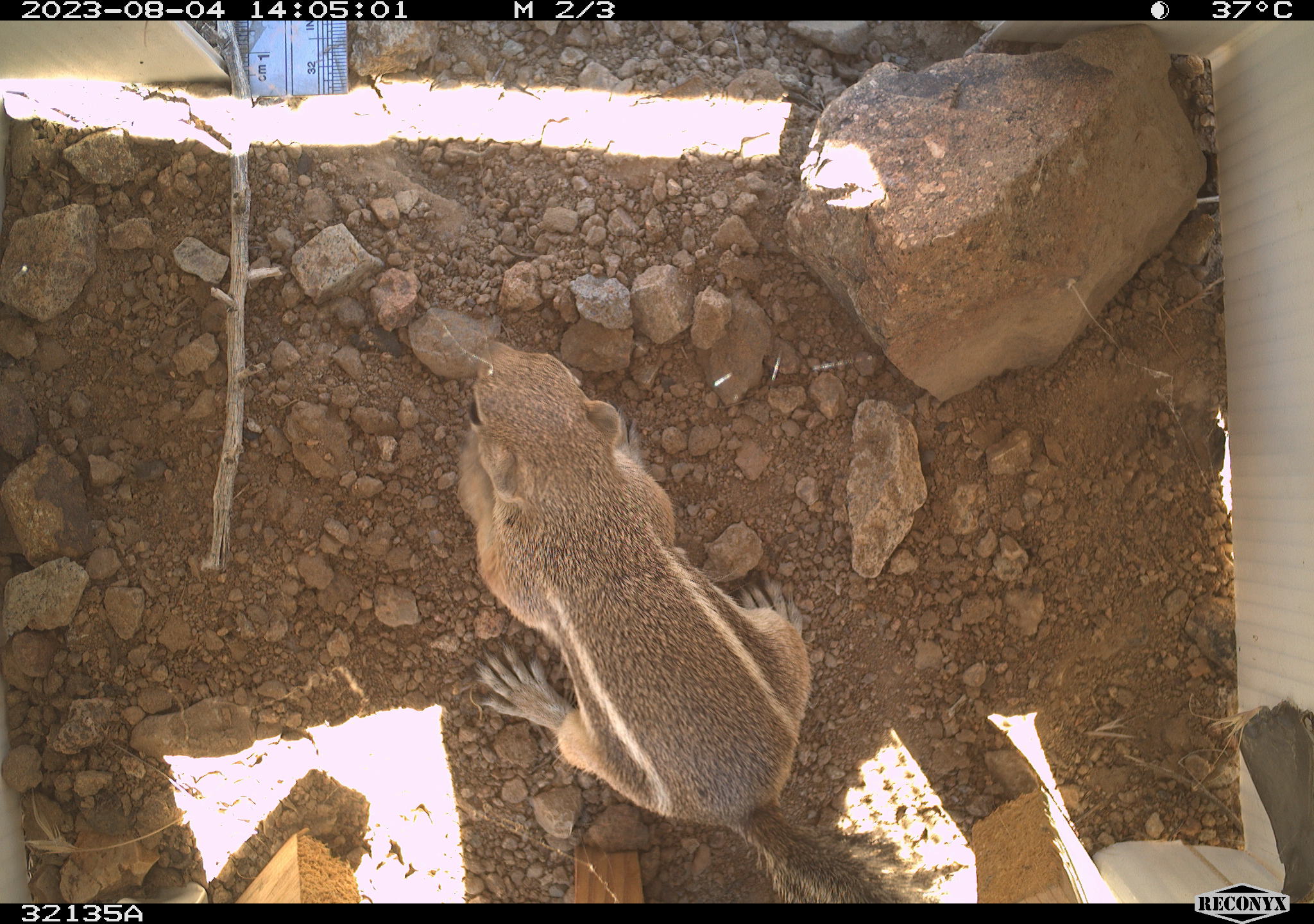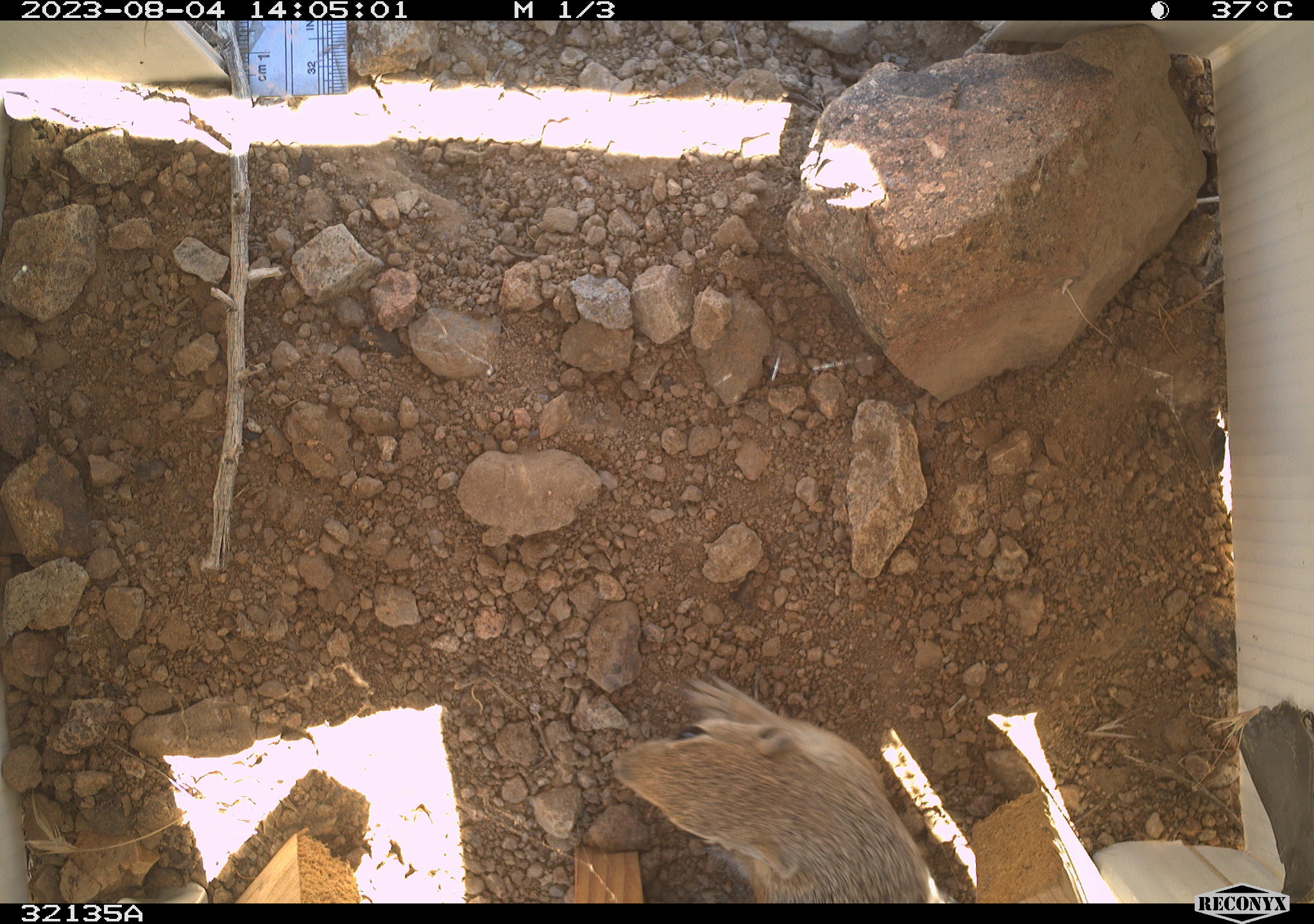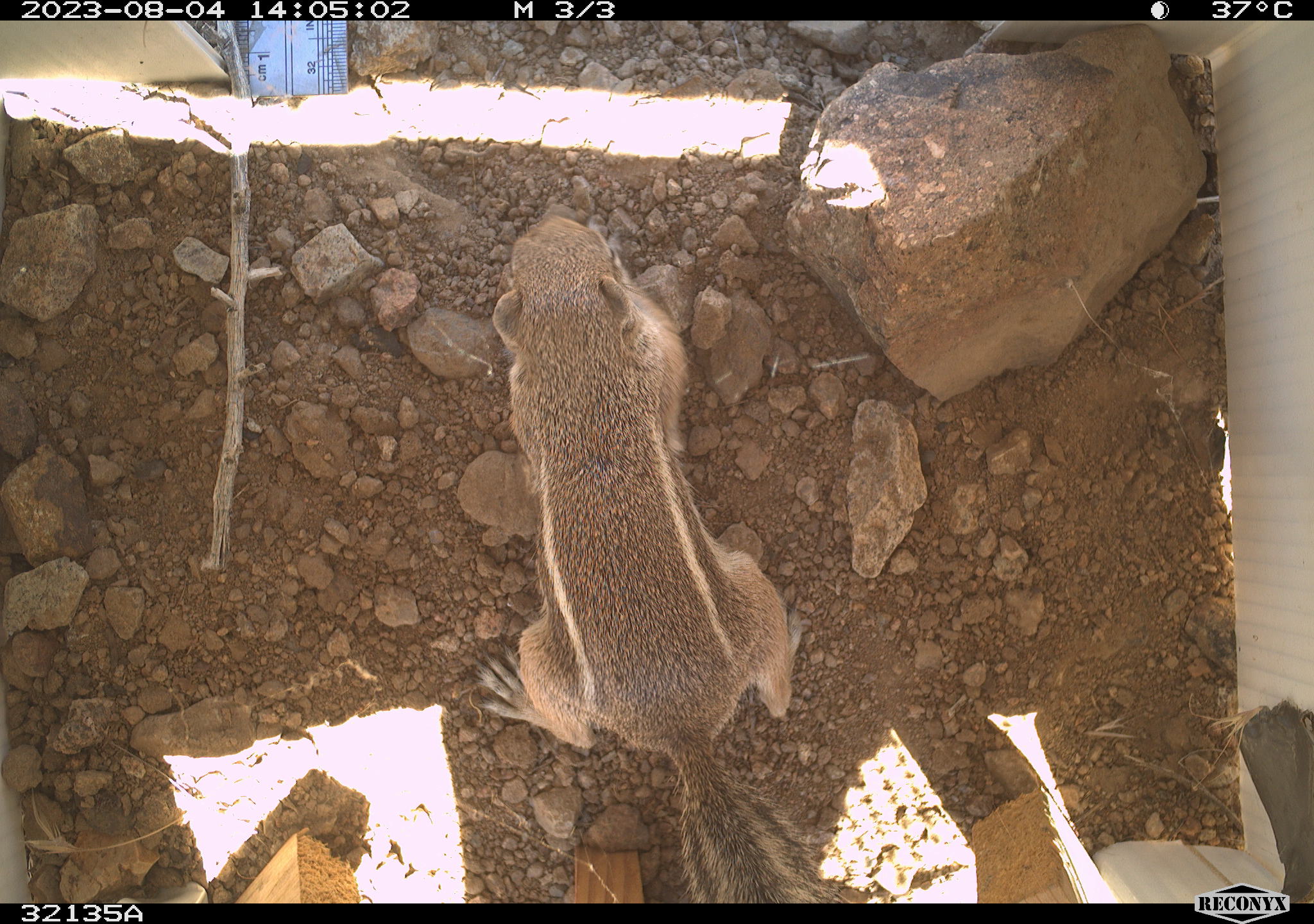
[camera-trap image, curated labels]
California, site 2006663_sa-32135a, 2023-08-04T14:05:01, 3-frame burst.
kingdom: Animalia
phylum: Chordata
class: Mammalia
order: Rodentia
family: Sciuridae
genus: Ammospermophilus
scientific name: Ammospermophilus leucurus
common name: white-tailed antelope squirrel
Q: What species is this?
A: White-tailed antelope squirrel (Ammospermophilus leucurus).